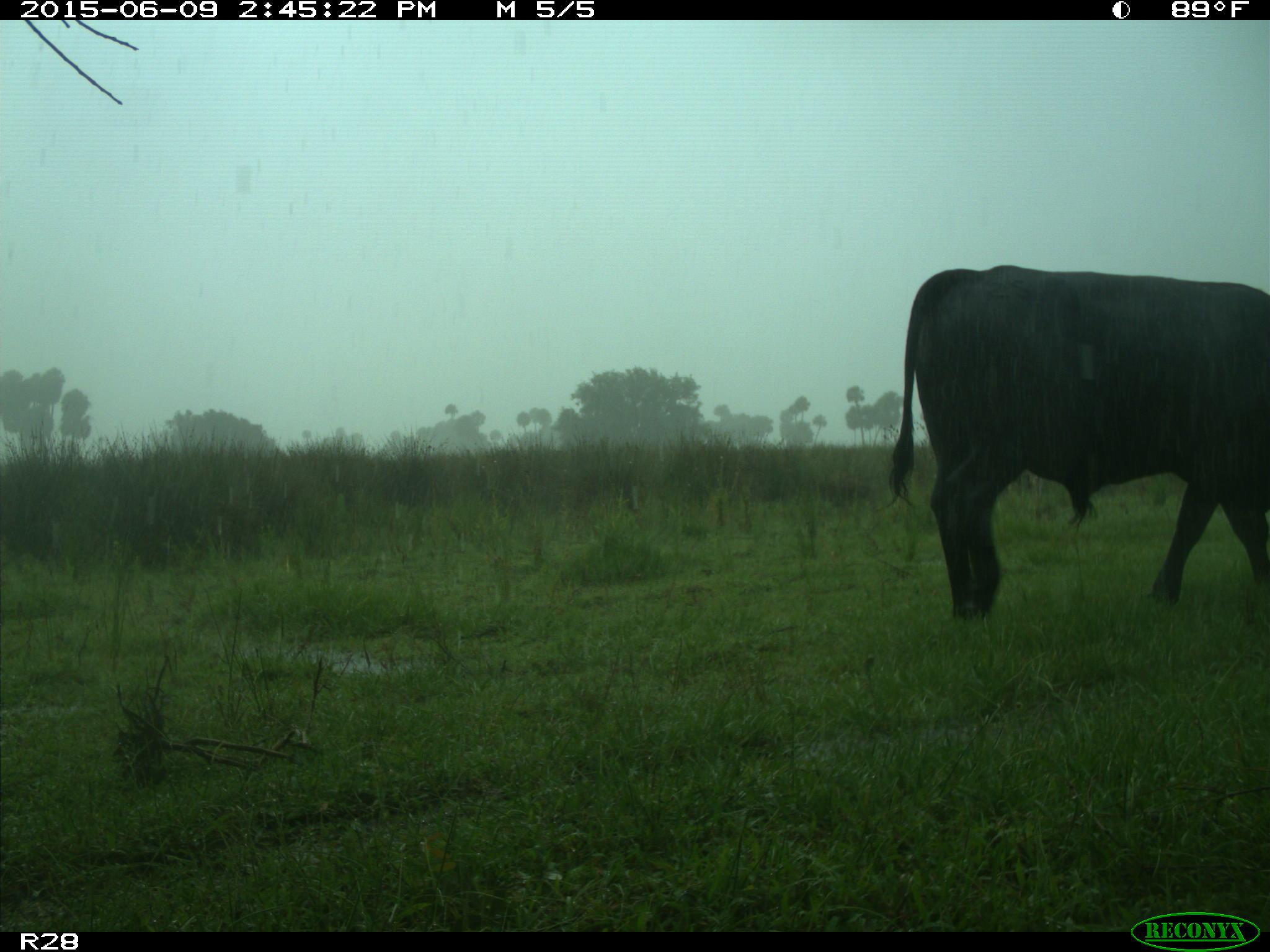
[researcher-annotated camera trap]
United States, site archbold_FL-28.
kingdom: Animalia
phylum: Chordata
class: Mammalia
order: Artiodactyla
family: Bovidae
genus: Bos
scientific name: Bos taurus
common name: domestic cow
Bos taurus (domestic cow).